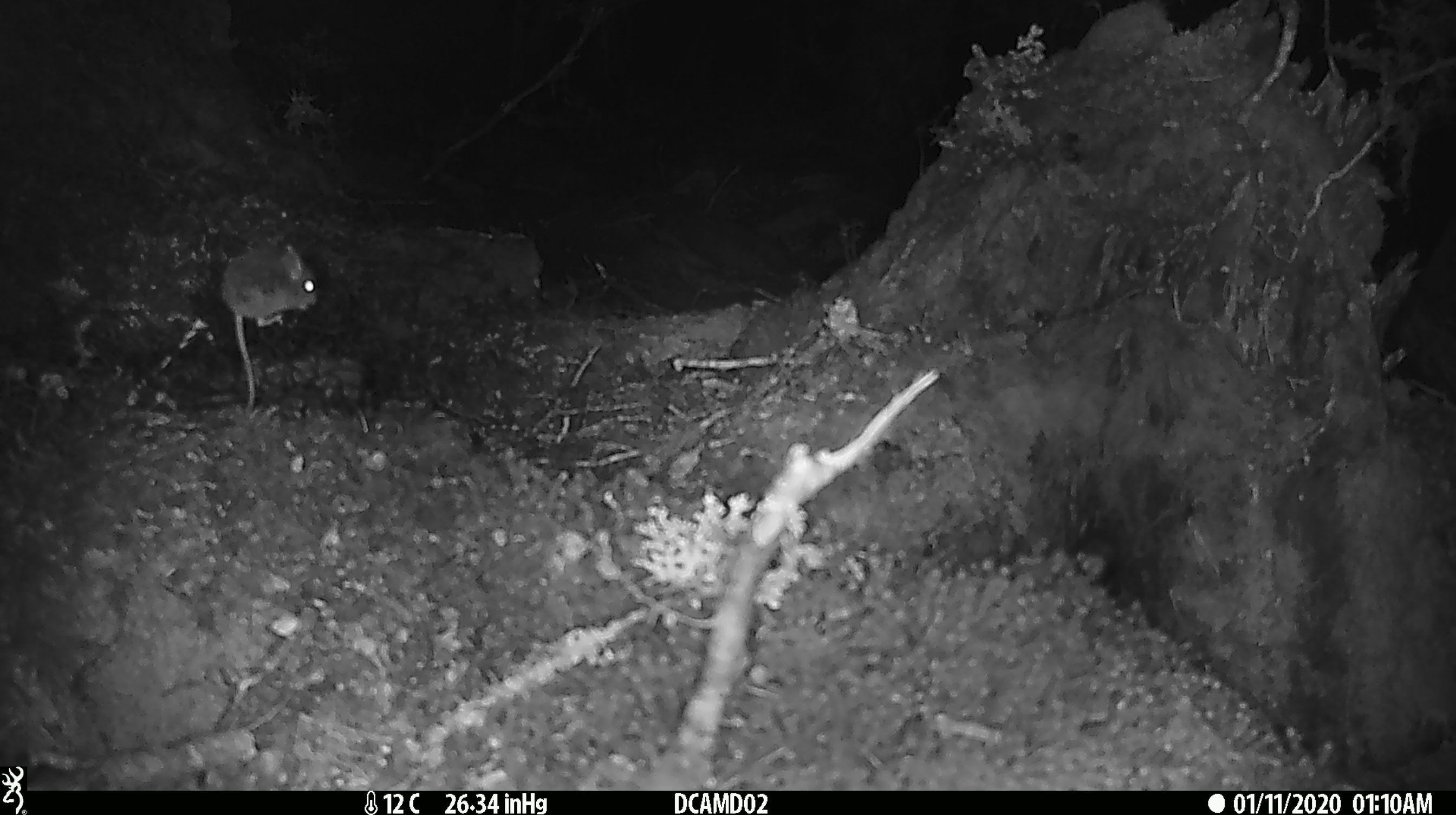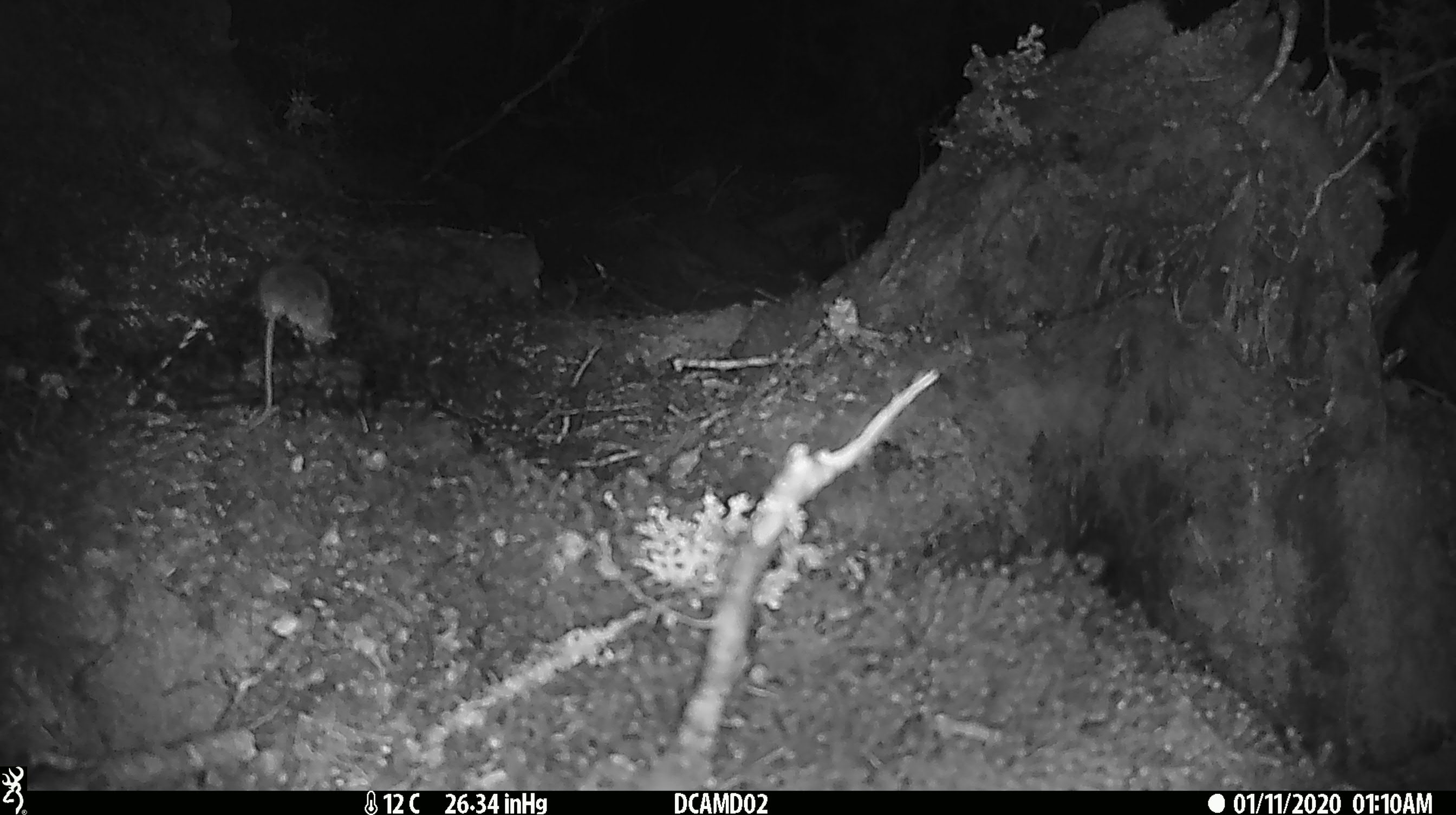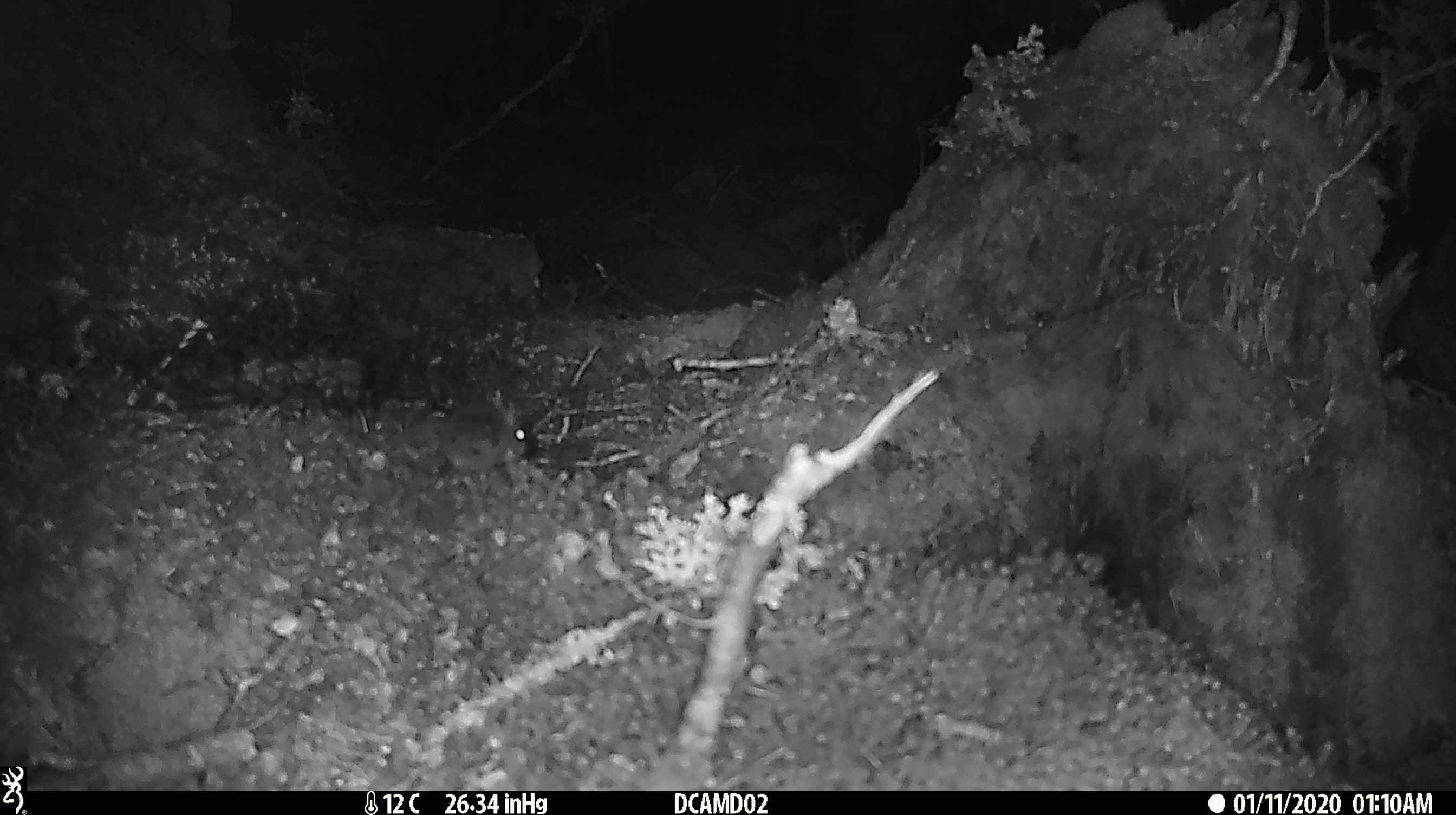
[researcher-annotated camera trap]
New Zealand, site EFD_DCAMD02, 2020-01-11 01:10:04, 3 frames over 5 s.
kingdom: Animalia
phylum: Chordata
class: Mammalia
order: Rodentia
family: Muridae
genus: Mus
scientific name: Mus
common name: mouse